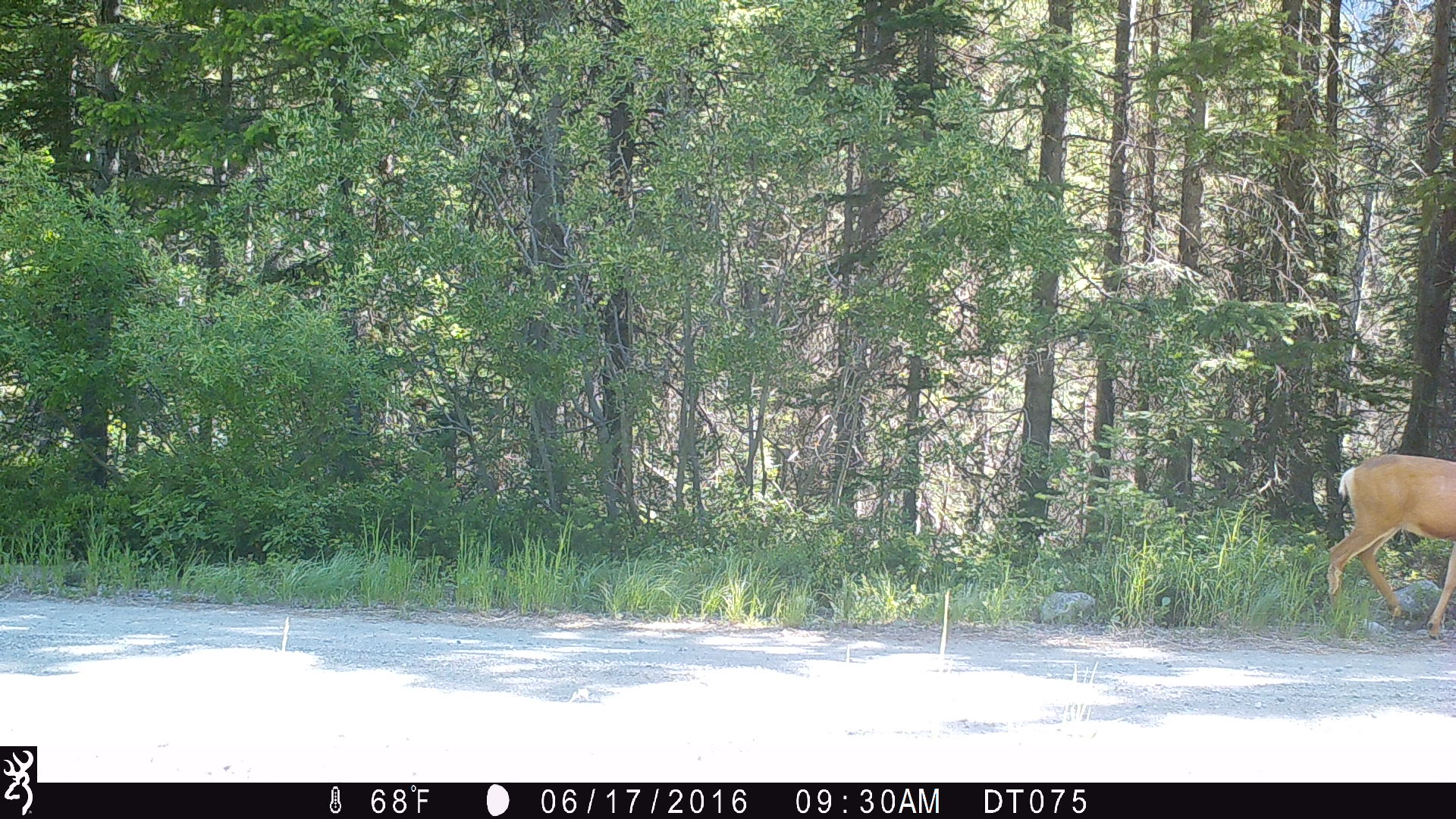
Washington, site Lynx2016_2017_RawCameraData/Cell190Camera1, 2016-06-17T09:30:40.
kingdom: Animalia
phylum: Chordata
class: Mammalia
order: Artiodactyla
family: Cervidae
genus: Odocoileus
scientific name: Odocoileus hemionus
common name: mule deer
Odocoileus hemionus (mule deer). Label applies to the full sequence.